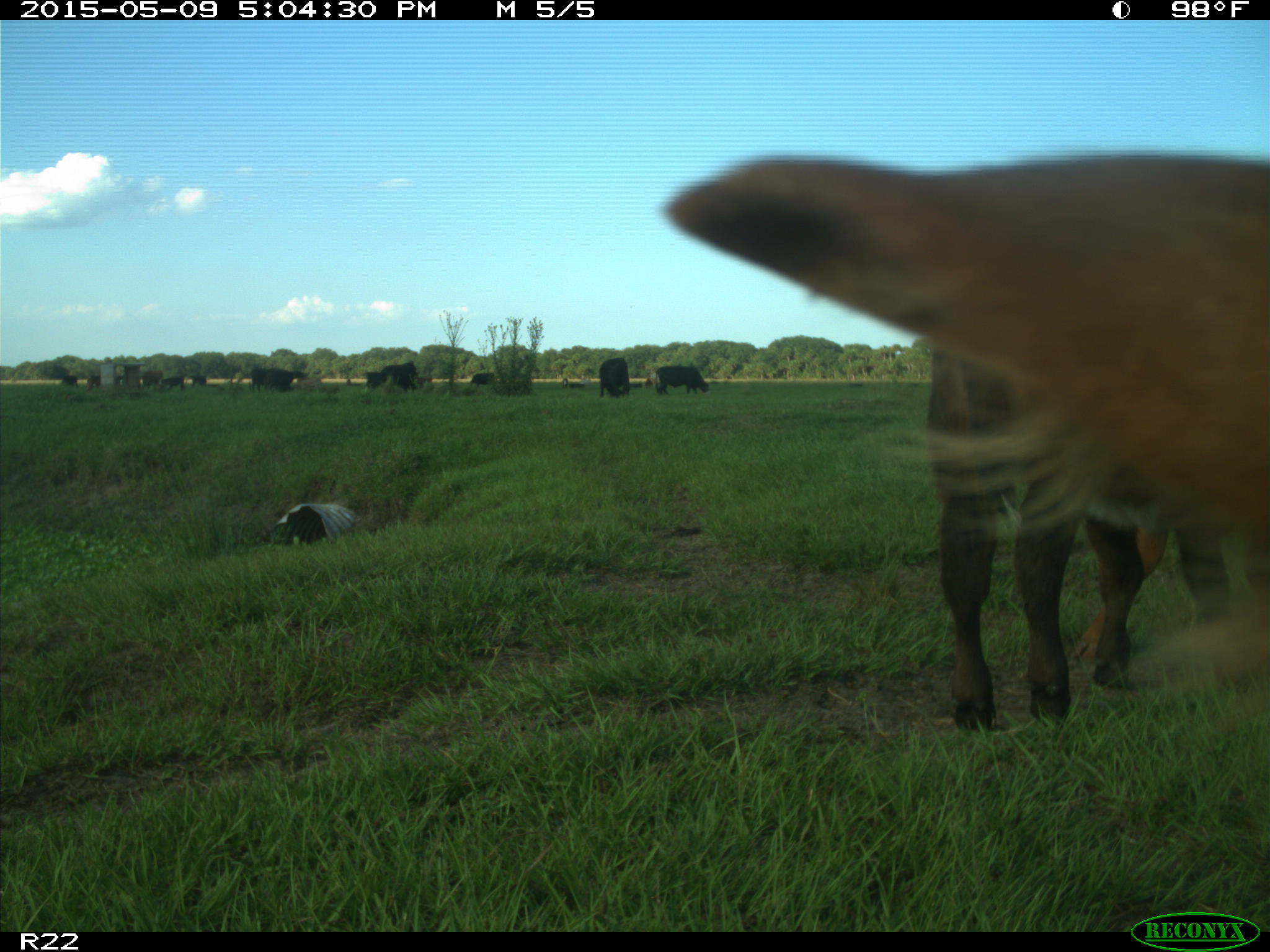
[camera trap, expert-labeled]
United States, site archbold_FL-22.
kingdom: Animalia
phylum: Chordata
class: Mammalia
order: Artiodactyla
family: Bovidae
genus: Bos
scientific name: Bos taurus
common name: domestic cow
Bos taurus (domestic cow).